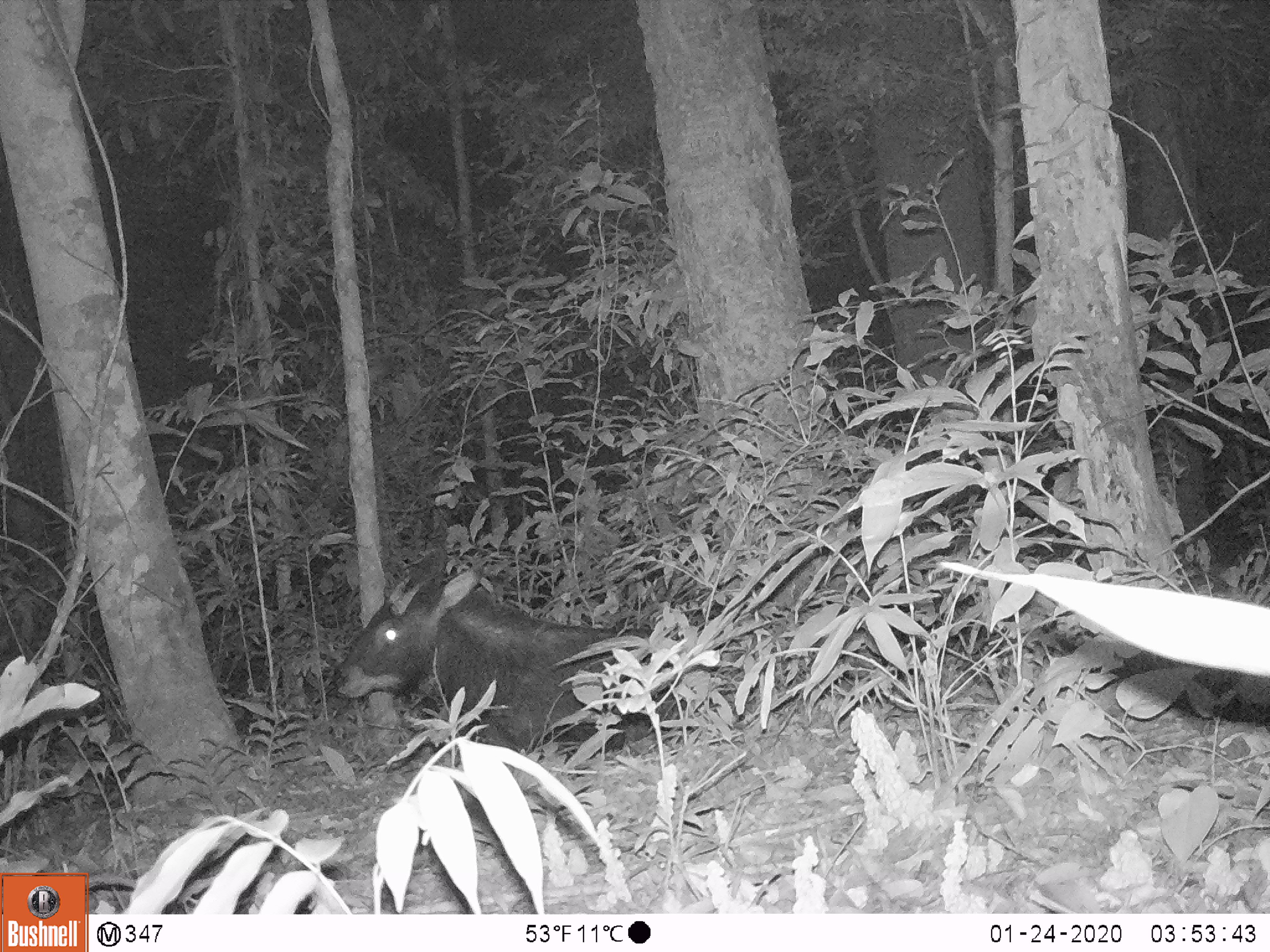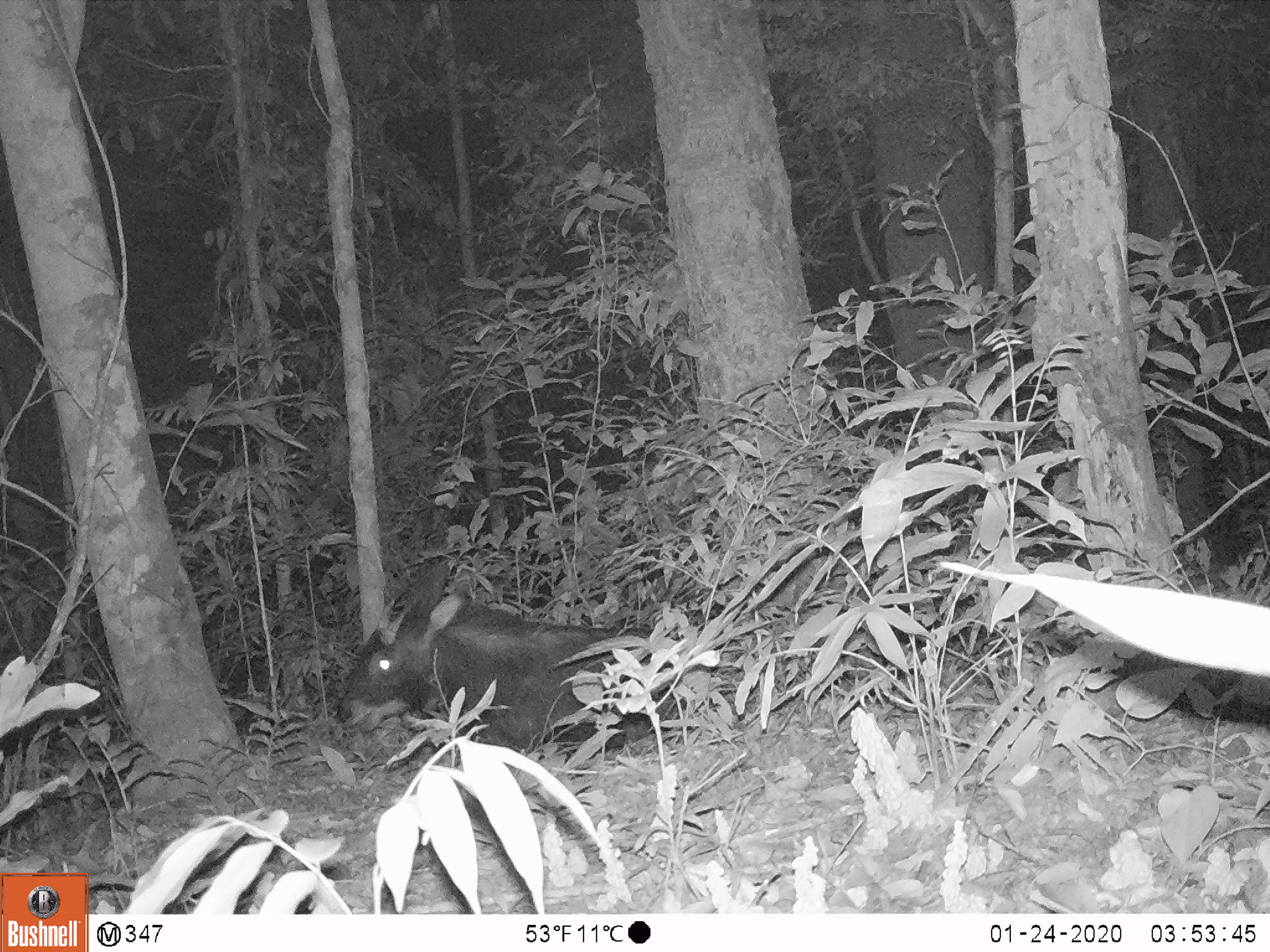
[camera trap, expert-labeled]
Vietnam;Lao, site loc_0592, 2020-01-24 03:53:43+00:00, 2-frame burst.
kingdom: Animalia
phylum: Chordata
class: Mammalia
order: Artiodactyla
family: Bovidae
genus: Capricornis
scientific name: Capricornis sumatraensis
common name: chinese serow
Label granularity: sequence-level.